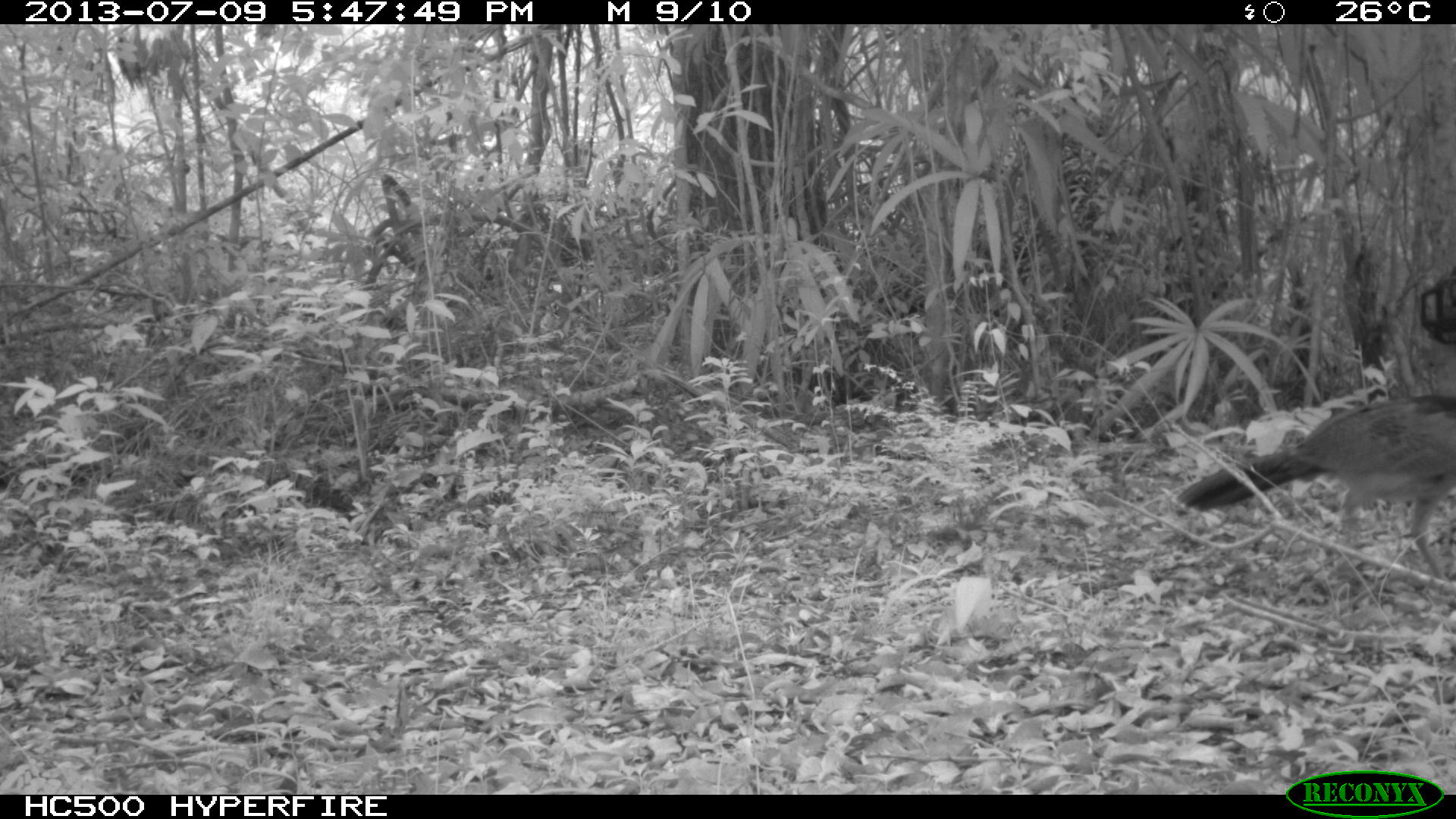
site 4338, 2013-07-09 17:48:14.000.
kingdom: Animalia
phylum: Chordata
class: Aves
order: Galliformes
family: Cracidae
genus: Crax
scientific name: Crax rubra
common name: great curassow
Crax rubra (great curassow), count 1, sex female.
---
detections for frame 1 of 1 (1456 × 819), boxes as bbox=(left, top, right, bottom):
crax rubra: bbox=(1175, 387, 1456, 586)